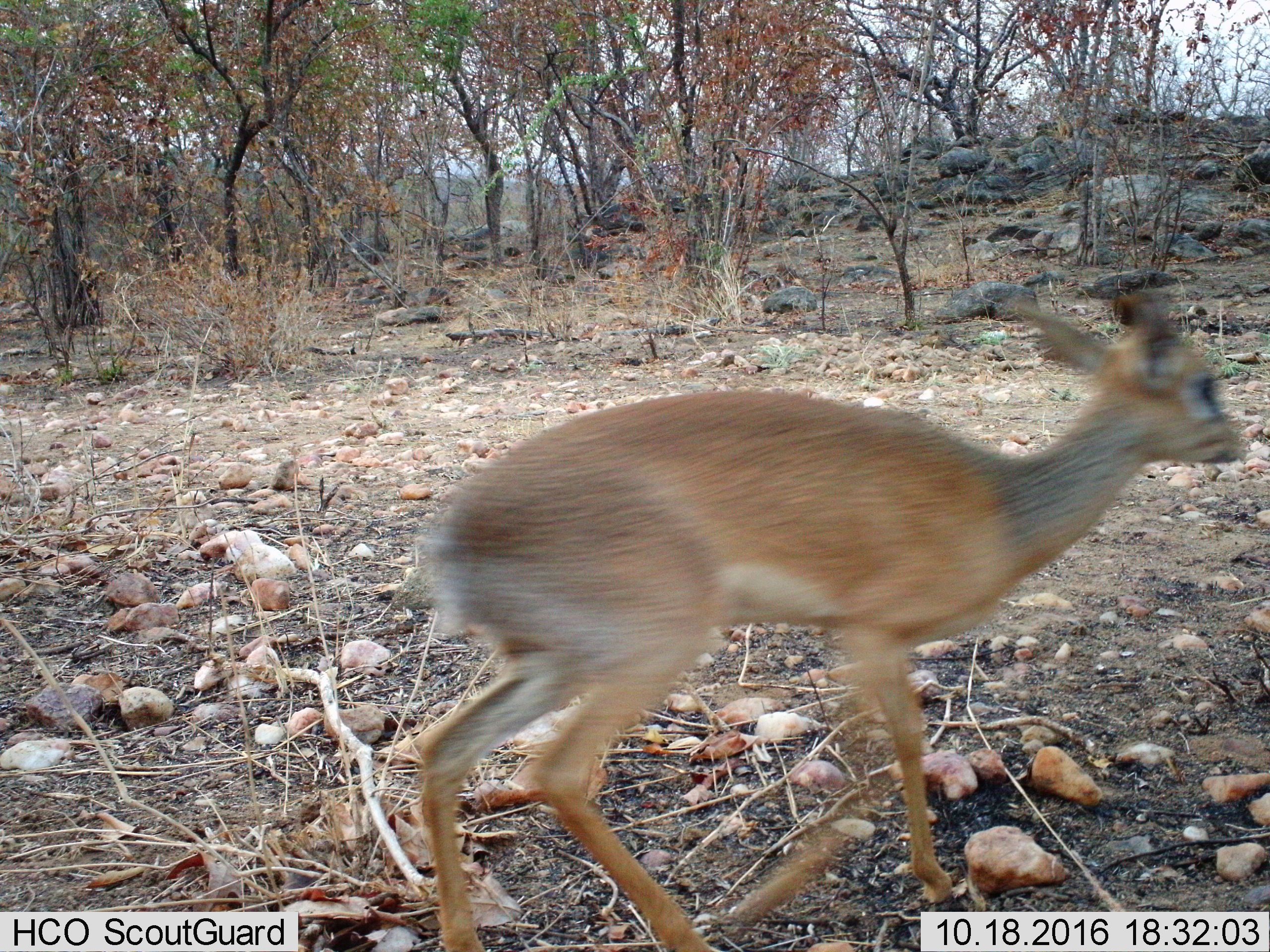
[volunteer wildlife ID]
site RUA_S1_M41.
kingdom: Animalia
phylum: Chordata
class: Mammalia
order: Artiodactyla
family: Bovidae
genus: Madoqua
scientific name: Madoqua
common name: dik-dik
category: dikdik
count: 1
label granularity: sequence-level